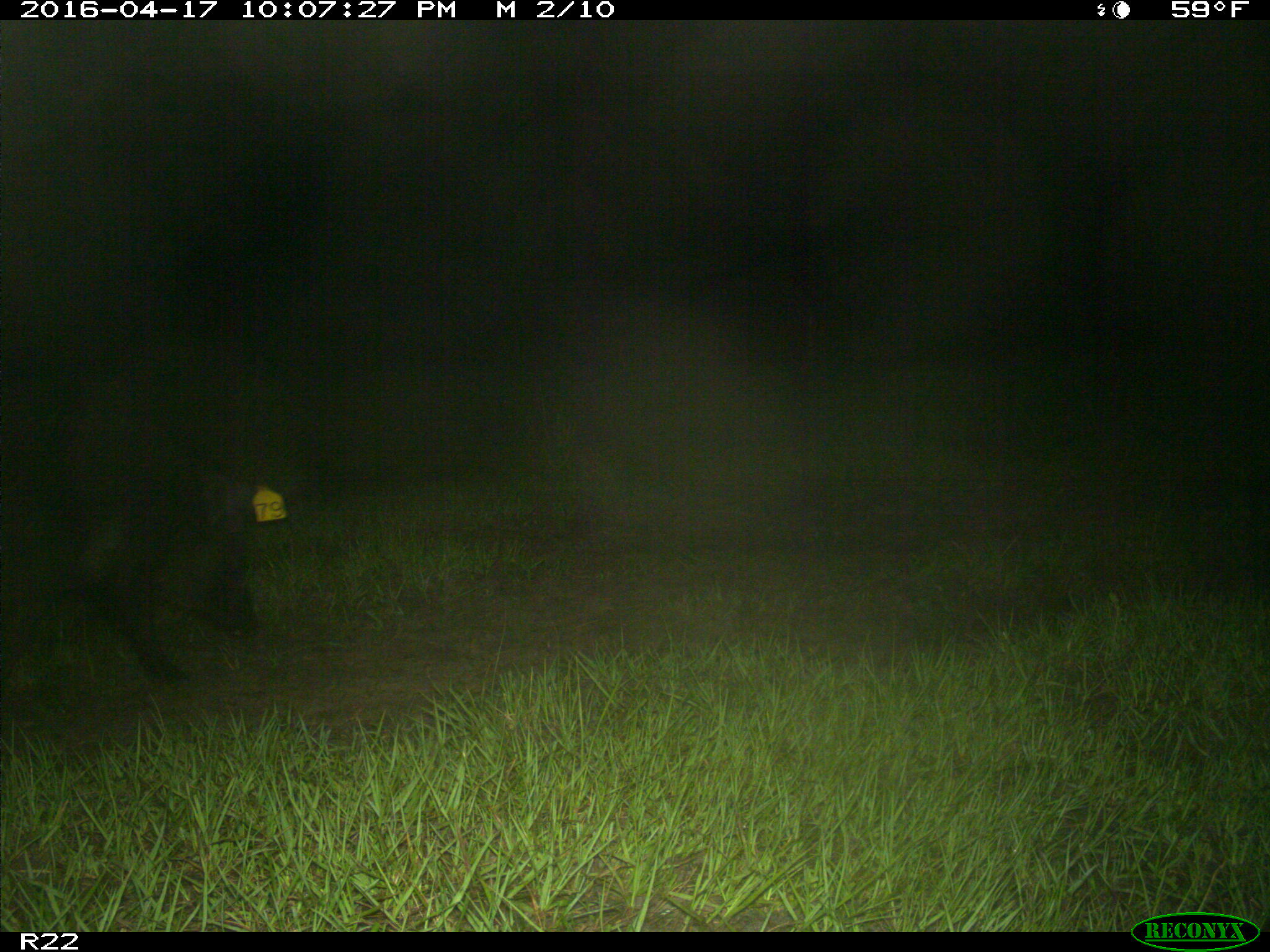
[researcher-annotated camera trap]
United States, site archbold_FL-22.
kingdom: Animalia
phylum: Chordata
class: Mammalia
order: Artiodactyla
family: Suidae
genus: Sus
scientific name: Sus scrofa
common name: wild boar